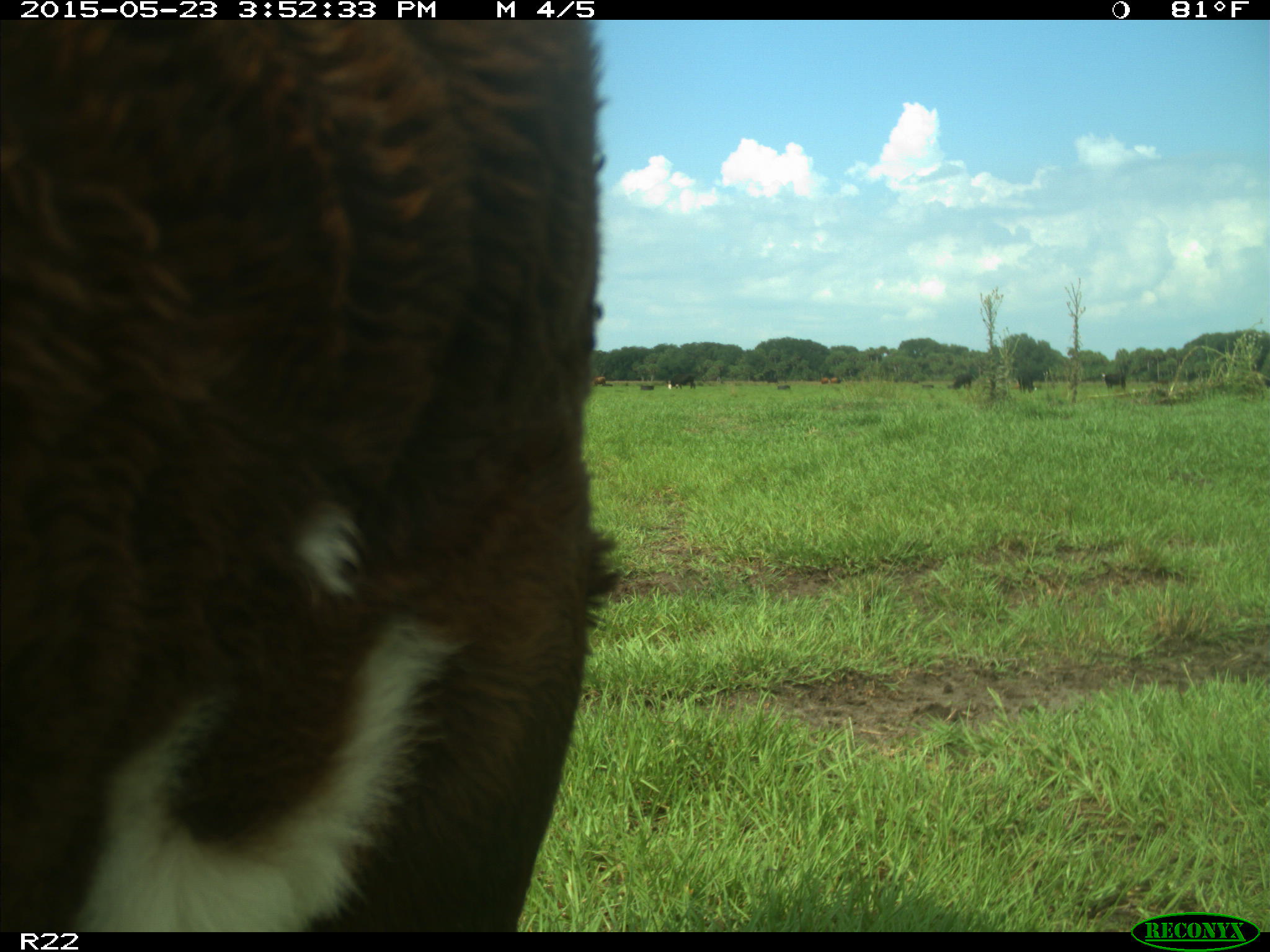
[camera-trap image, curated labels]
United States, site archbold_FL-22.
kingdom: Animalia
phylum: Chordata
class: Mammalia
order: Artiodactyla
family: Bovidae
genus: Bos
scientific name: Bos taurus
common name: domestic cow